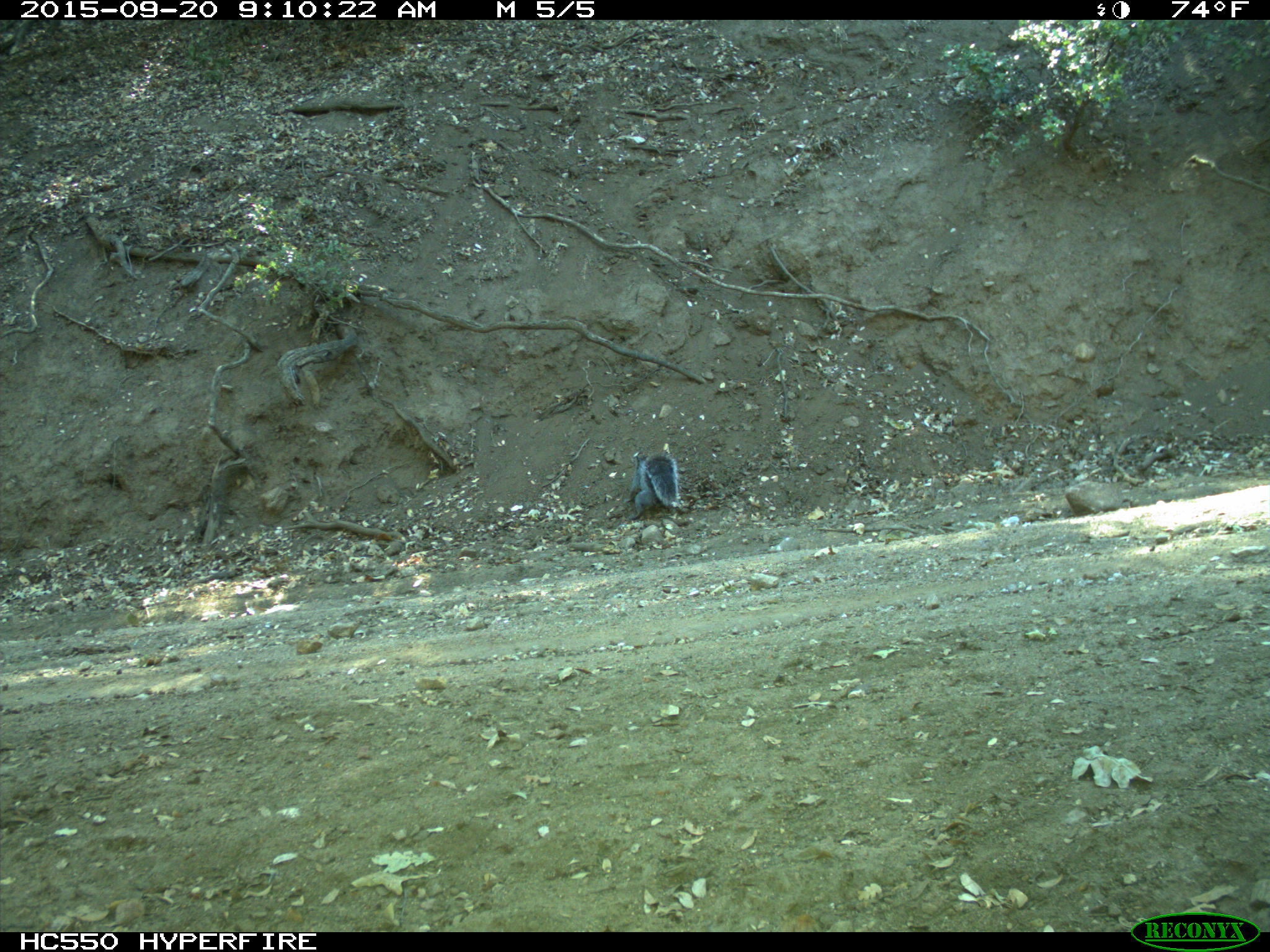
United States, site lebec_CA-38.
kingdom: Animalia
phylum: Chordata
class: Mammalia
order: Rodentia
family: Sciuridae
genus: Sciurus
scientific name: Sciurus carolinensis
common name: eastern gray squirrel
Sciurus carolinensis (eastern gray squirrel).